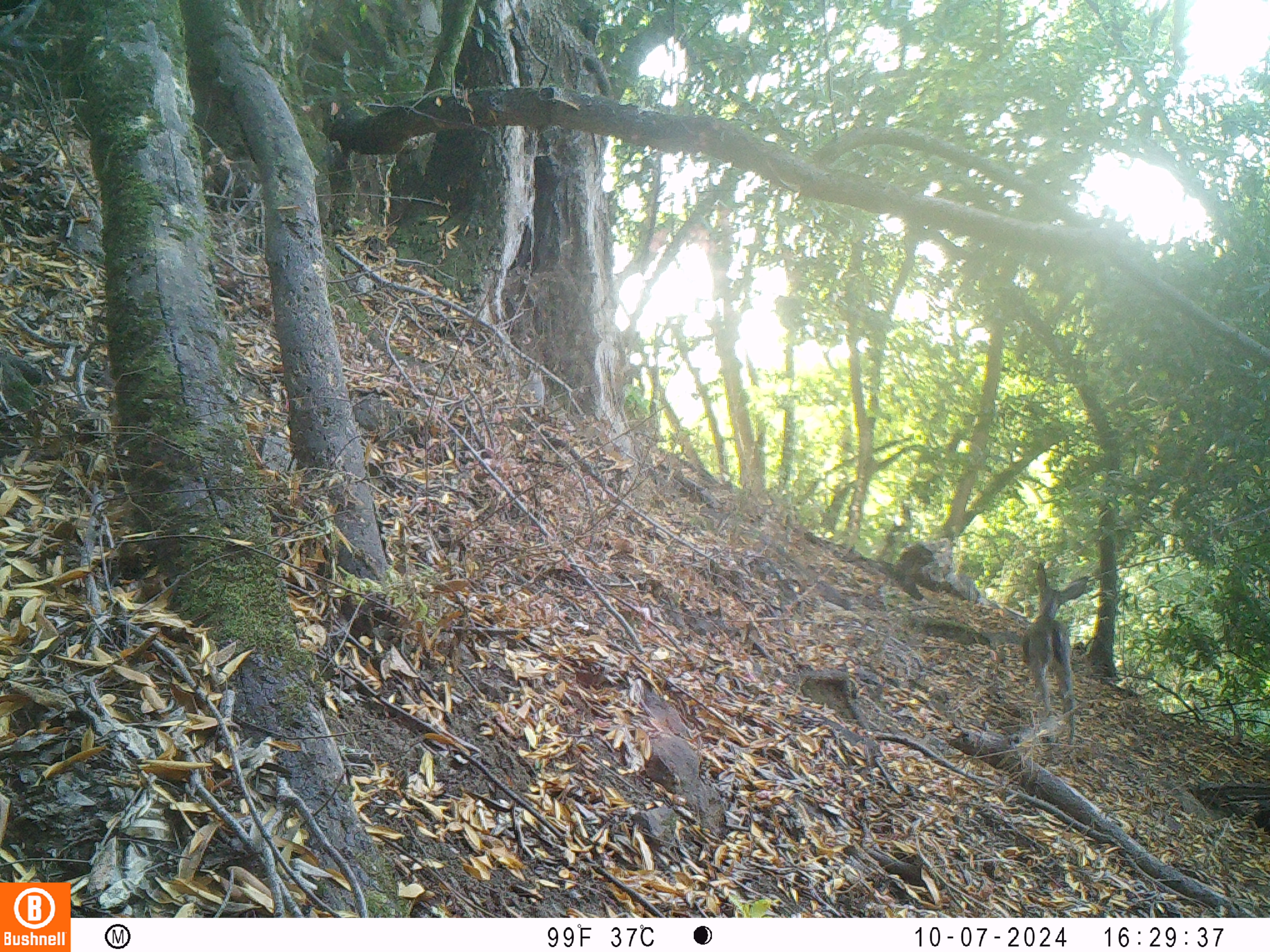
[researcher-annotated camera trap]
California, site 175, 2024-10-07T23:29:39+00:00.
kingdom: Animalia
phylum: Chordata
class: Mammalia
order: Artiodactyla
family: Cervidae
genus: Odocoileus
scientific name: Odocoileus hemionus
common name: mule deer